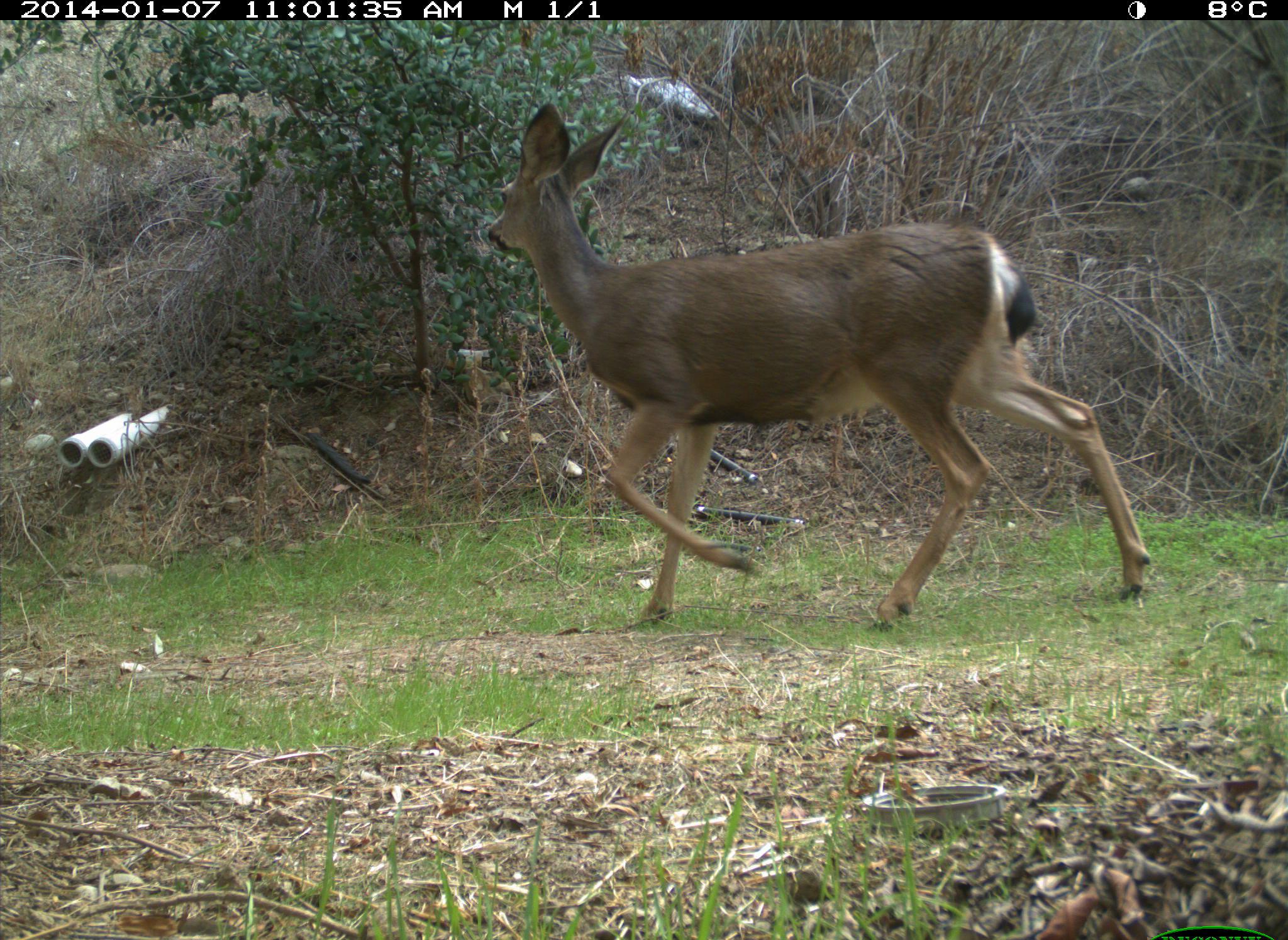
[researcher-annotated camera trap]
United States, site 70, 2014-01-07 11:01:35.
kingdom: Animalia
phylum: Chordata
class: Mammalia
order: Artiodactyla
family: Cervidae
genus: Odocoileus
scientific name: Odocoileus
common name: deer